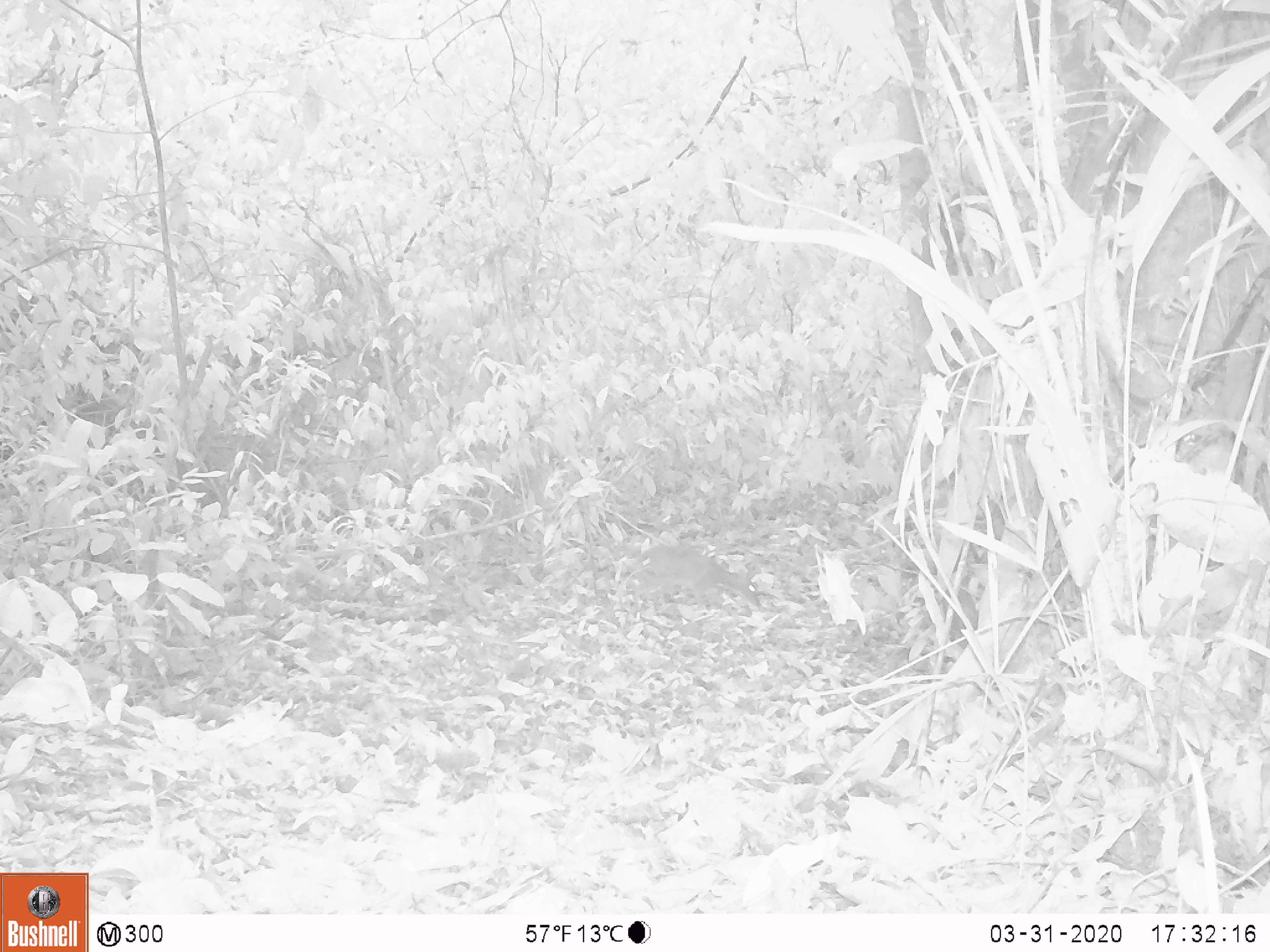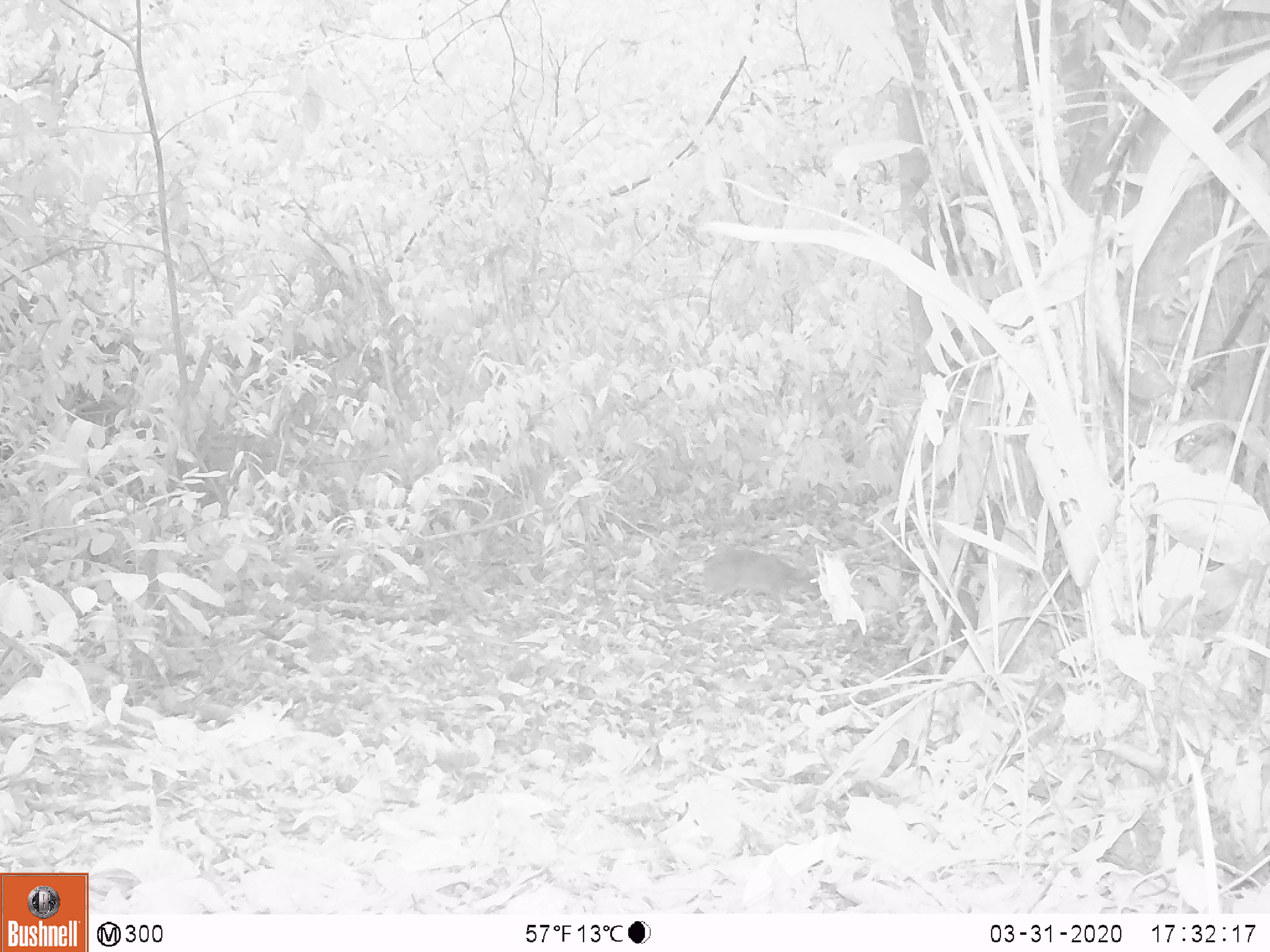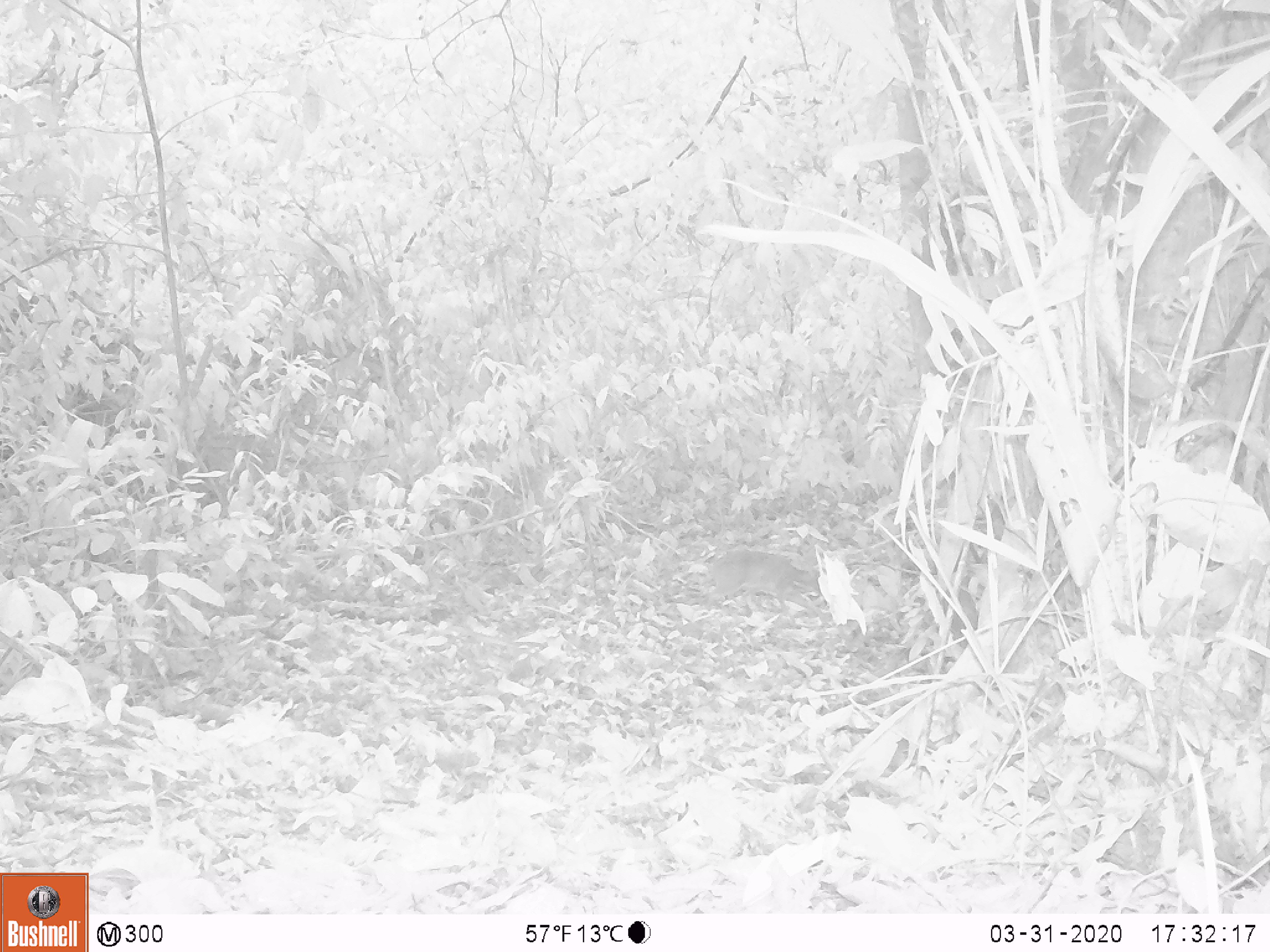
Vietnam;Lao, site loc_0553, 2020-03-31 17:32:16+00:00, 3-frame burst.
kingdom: Animalia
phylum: Chordata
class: Mammalia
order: Artiodactyla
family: Tragulidae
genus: Moschiola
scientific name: Moschiola meminna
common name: chevrotain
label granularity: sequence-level